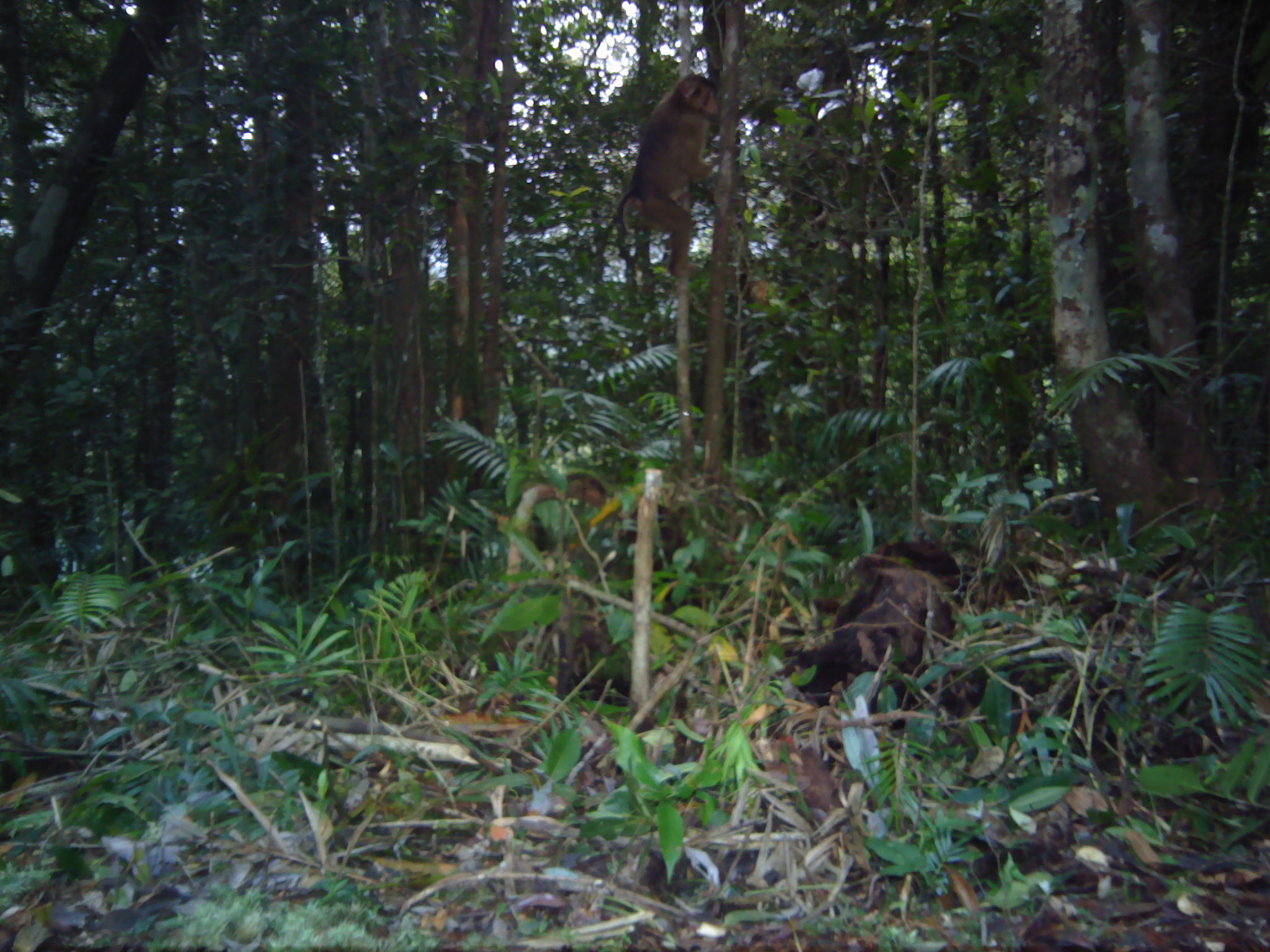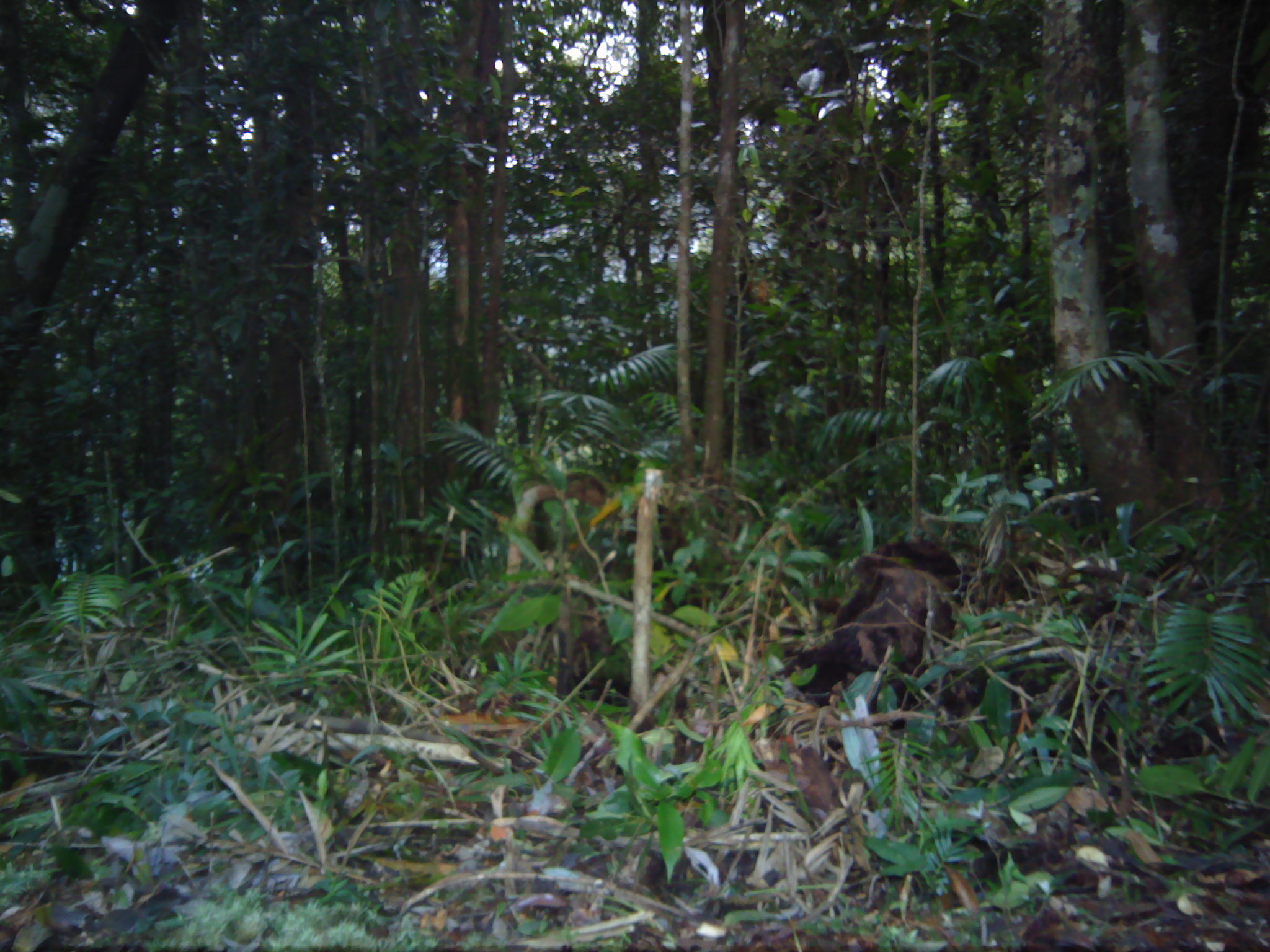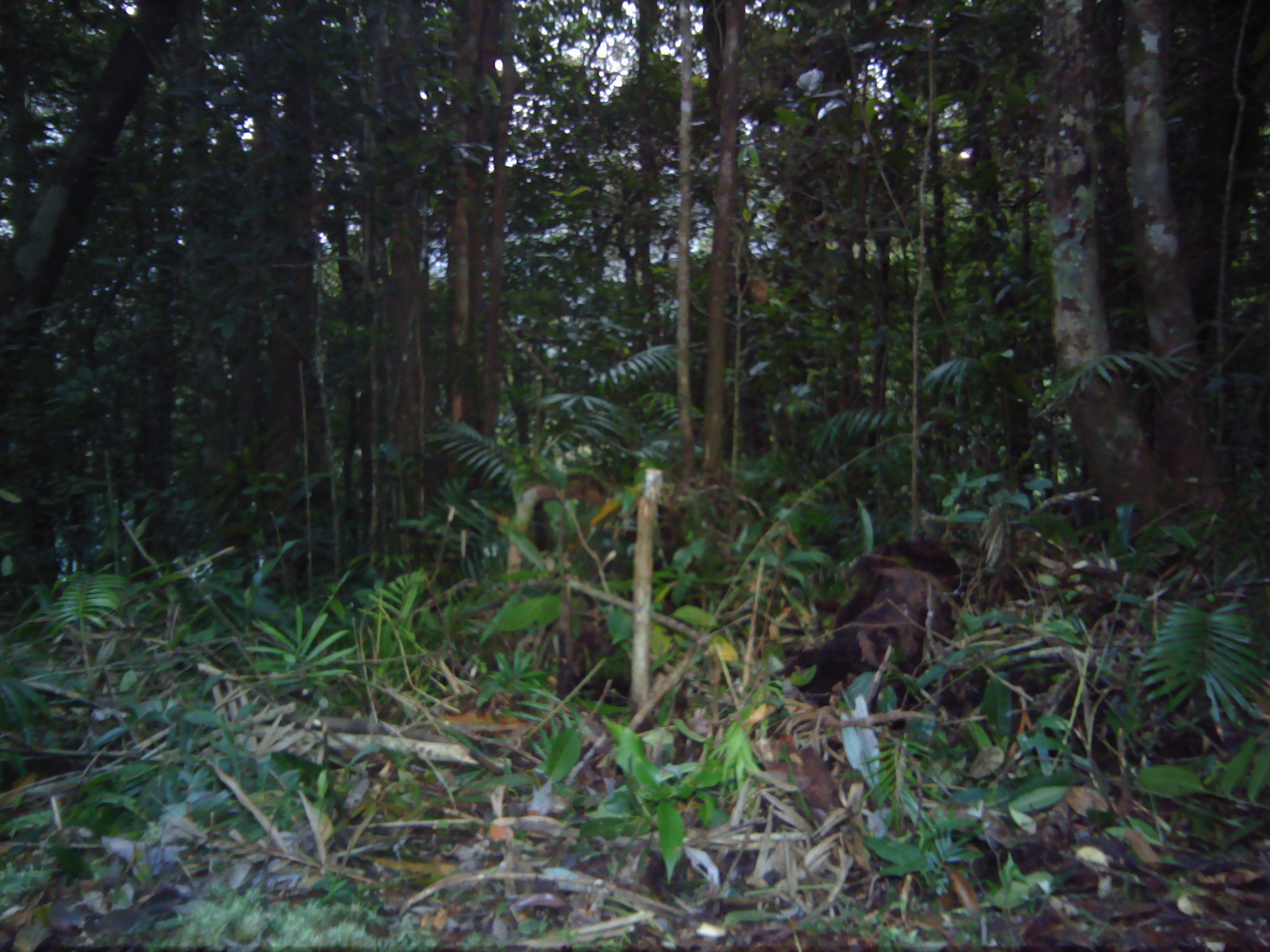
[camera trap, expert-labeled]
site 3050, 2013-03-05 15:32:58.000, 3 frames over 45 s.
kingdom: Animalia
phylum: Chordata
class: Mammalia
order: Primates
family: Cercopithecidae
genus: Macaca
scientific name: Macaca nemestrina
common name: southern pig-tailed macaque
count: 1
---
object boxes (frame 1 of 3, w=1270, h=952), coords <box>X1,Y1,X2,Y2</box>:
macaca nemestrina: <box>613,72,726,277</box>